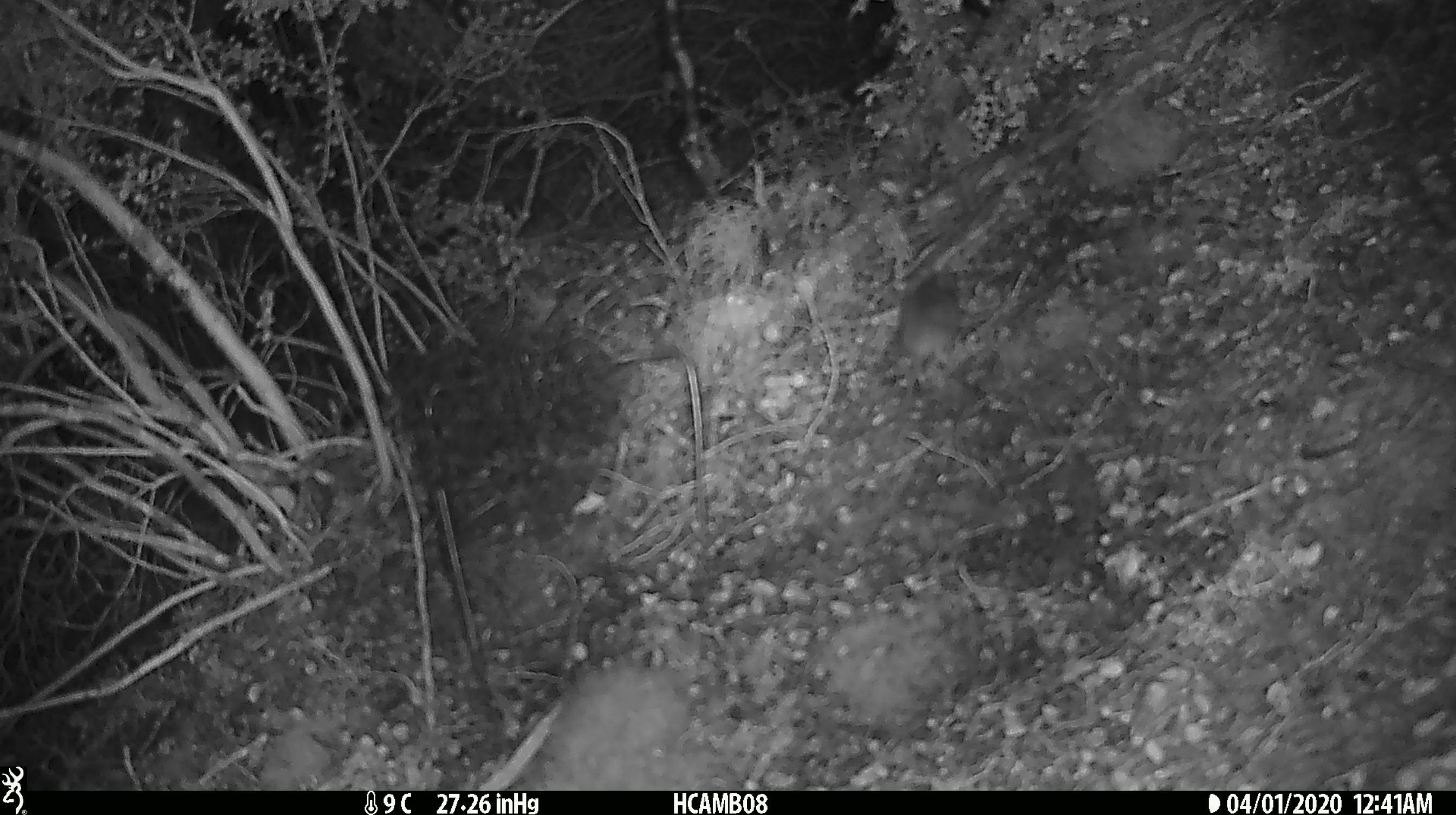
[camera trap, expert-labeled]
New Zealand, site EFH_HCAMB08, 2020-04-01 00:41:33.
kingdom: Animalia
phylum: Chordata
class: Mammalia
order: Rodentia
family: Muridae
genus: Mus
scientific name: Mus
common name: mouse